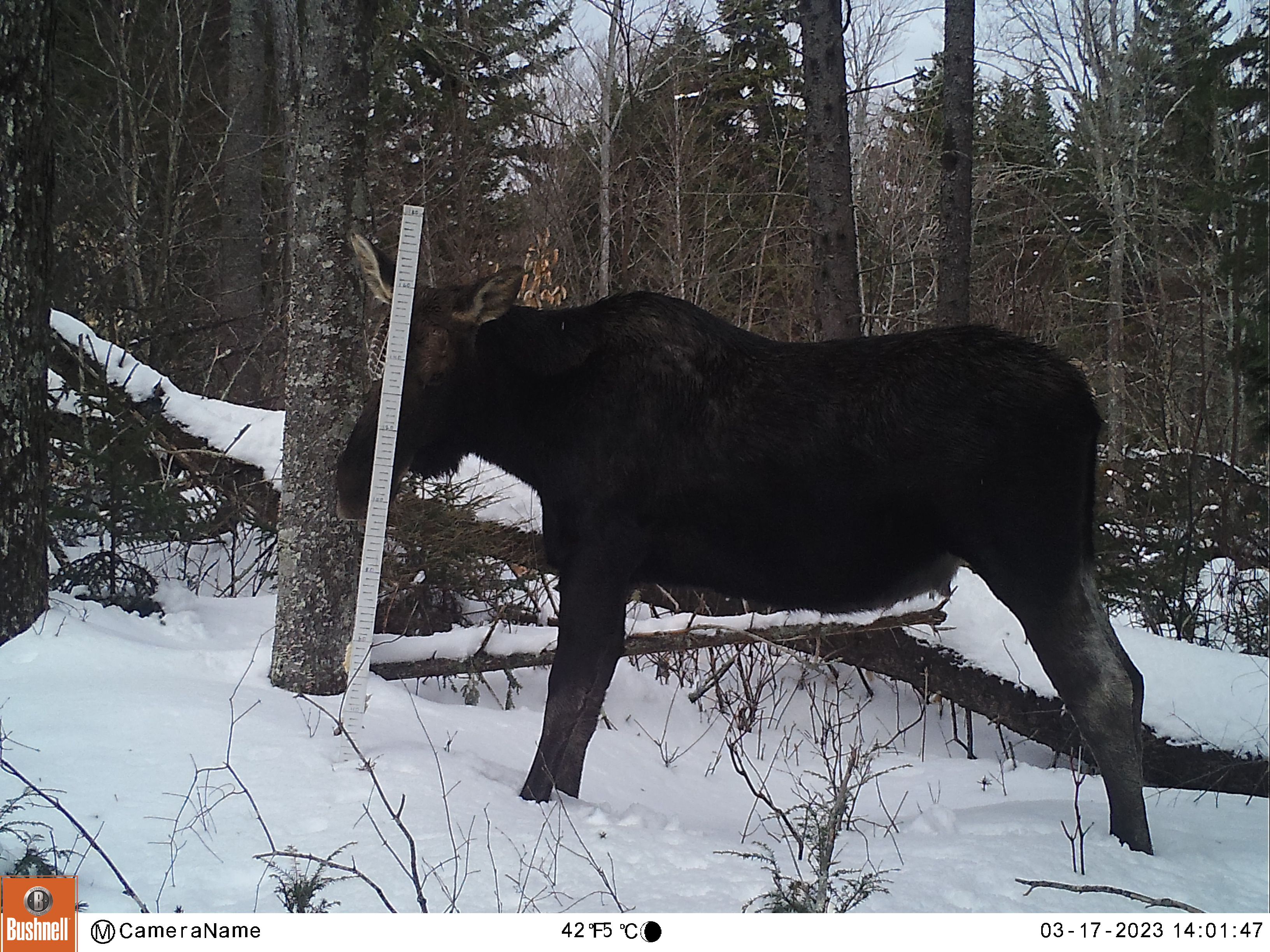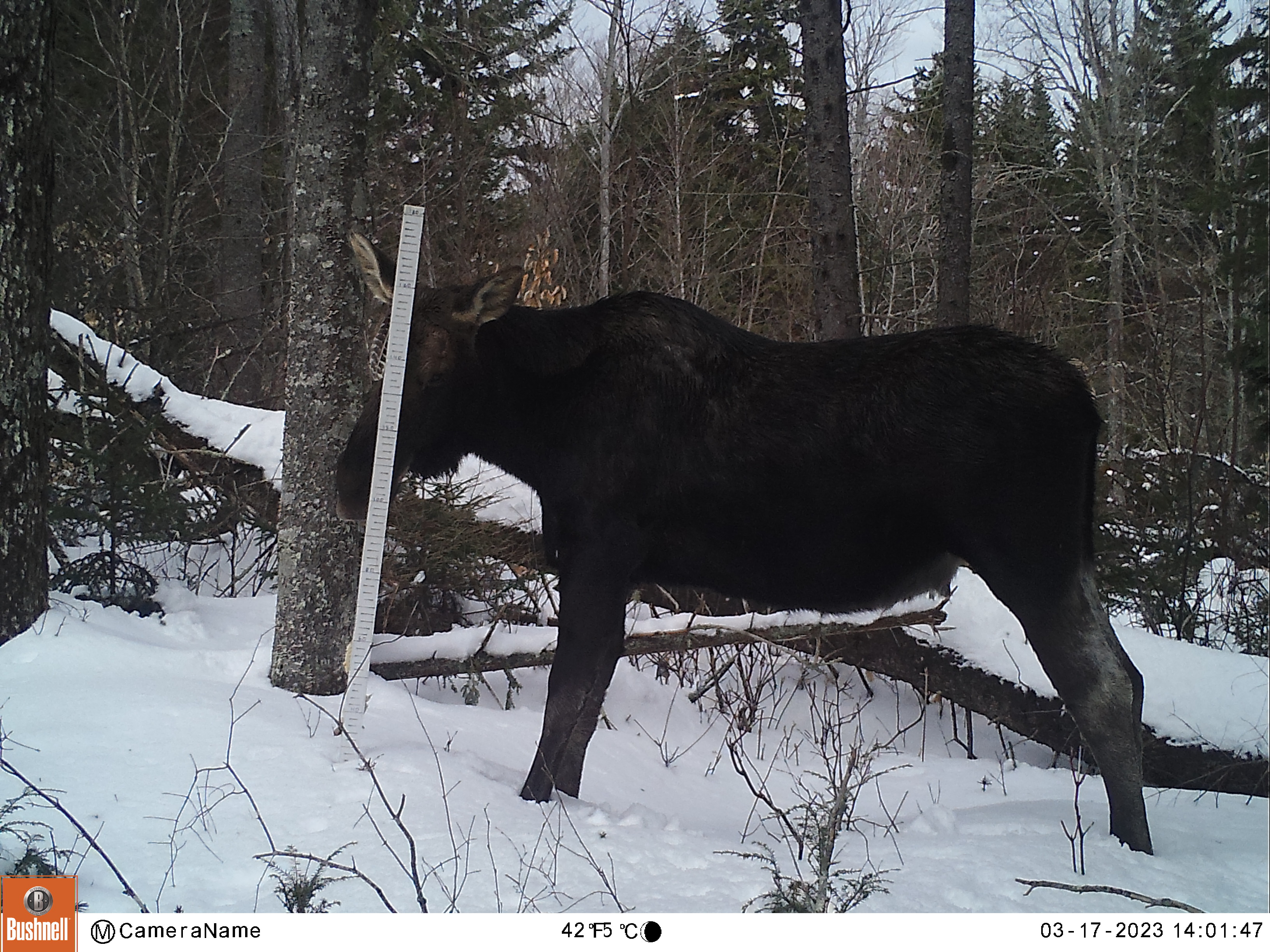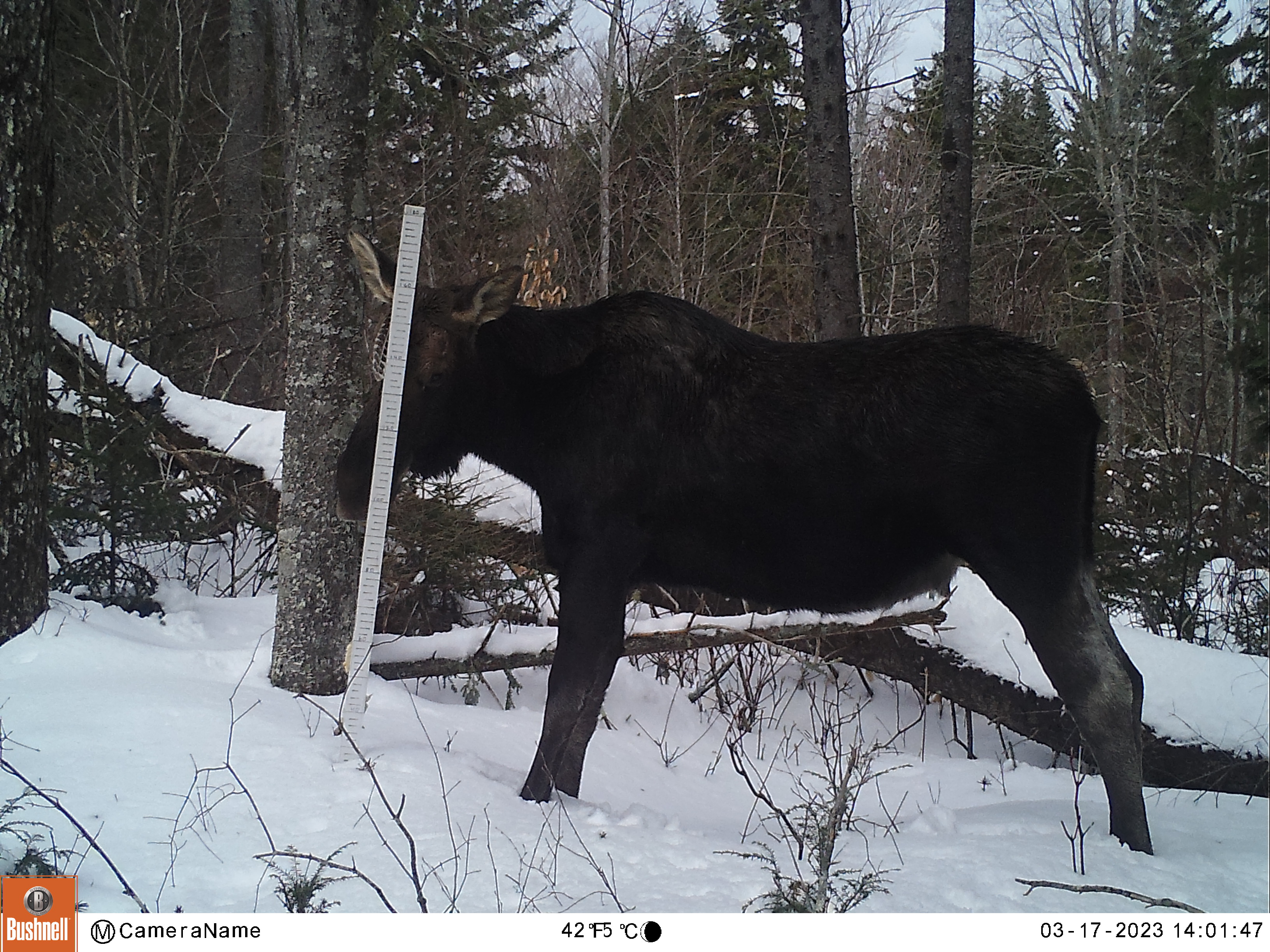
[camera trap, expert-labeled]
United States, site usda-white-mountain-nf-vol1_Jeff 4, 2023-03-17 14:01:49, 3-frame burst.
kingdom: Animalia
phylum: Chordata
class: Mammalia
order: Artiodactyla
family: Cervidae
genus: Alces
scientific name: Alces alces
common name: moose